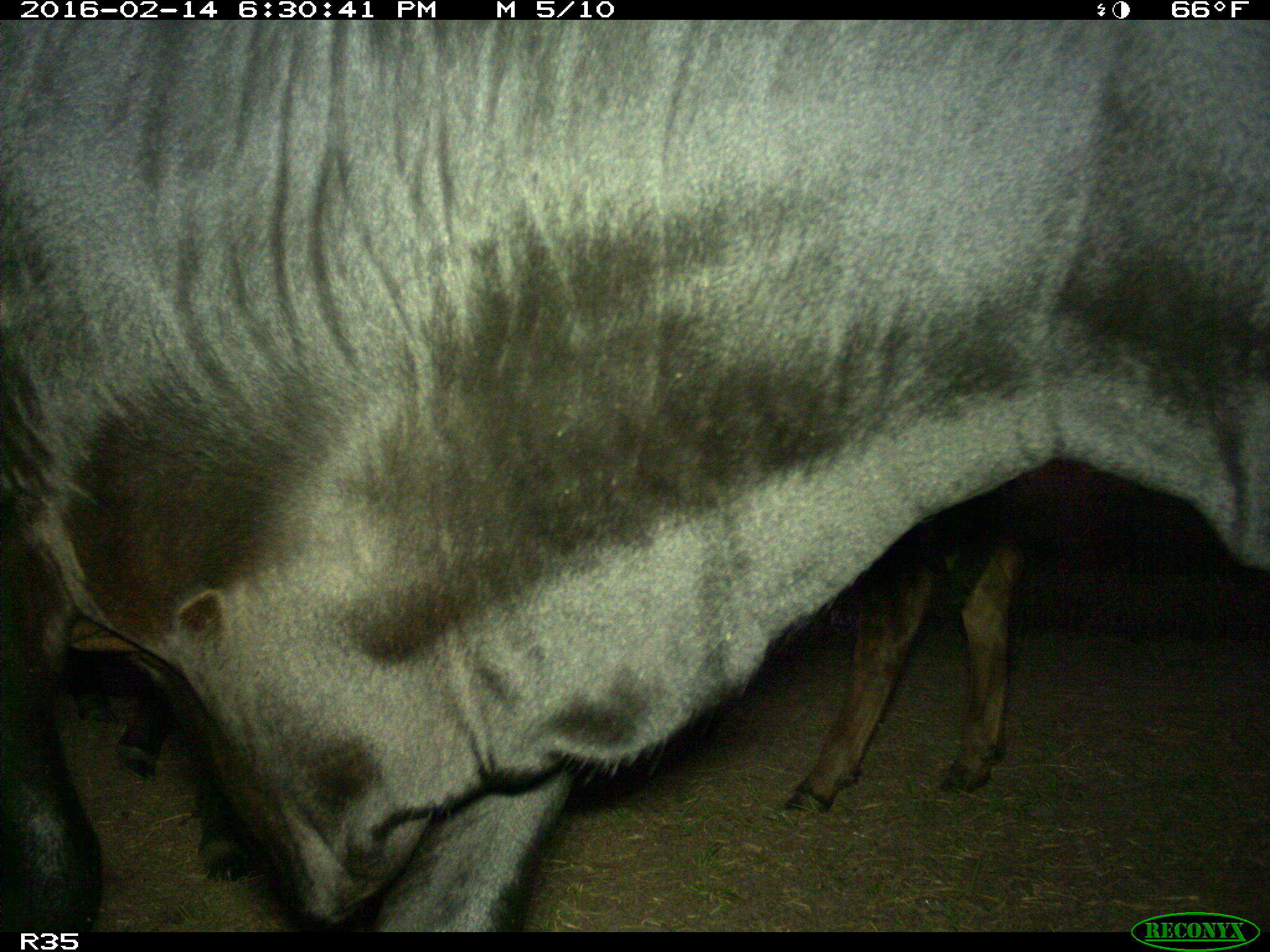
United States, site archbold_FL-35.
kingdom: Animalia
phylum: Chordata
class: Mammalia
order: Artiodactyla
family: Bovidae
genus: Bos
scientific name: Bos taurus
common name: domestic cow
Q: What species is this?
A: Bos taurus (domestic cow).